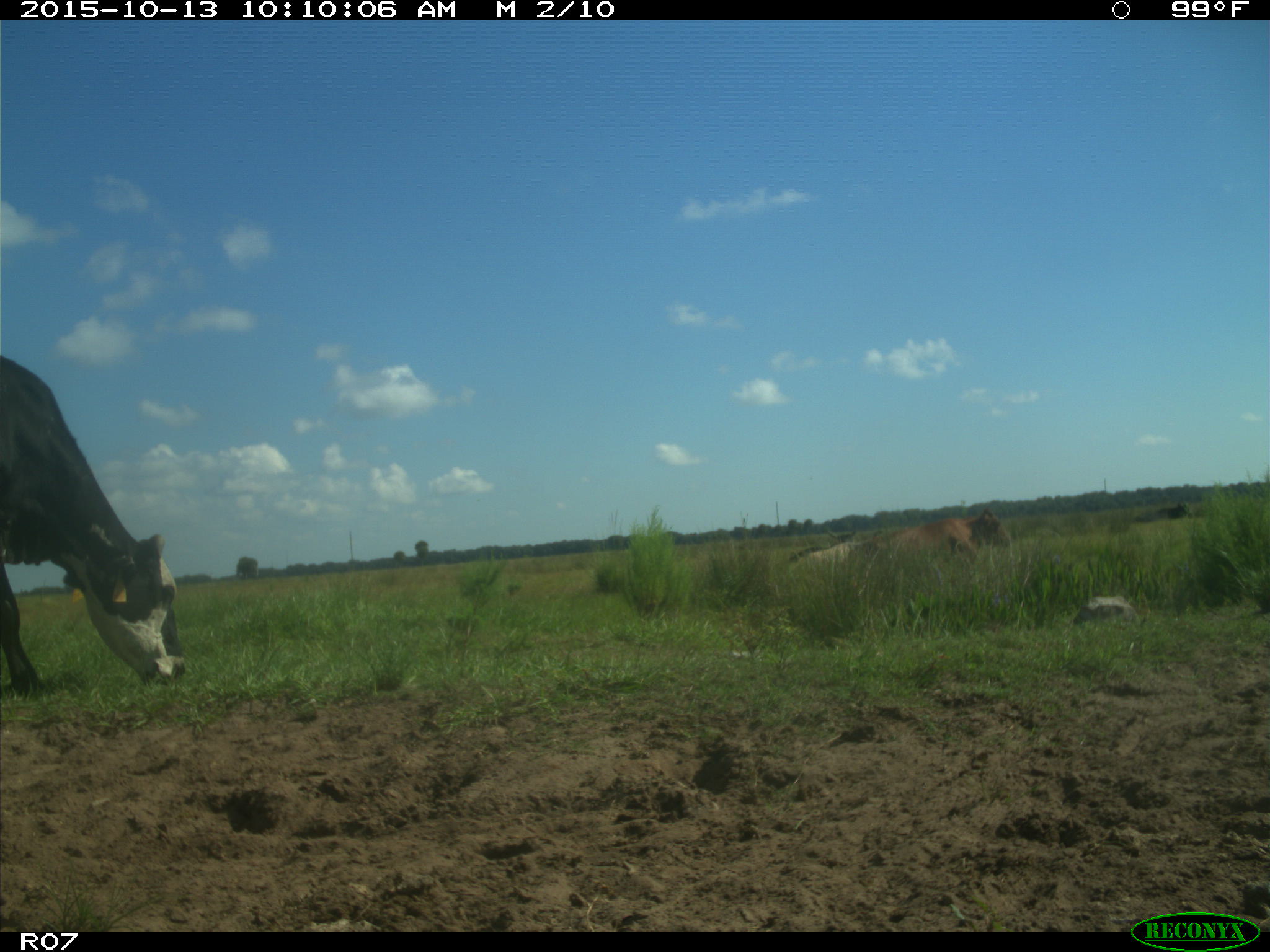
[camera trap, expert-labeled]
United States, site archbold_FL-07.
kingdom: Animalia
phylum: Chordata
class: Mammalia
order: Artiodactyla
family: Bovidae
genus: Bos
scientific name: Bos taurus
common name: domestic cow